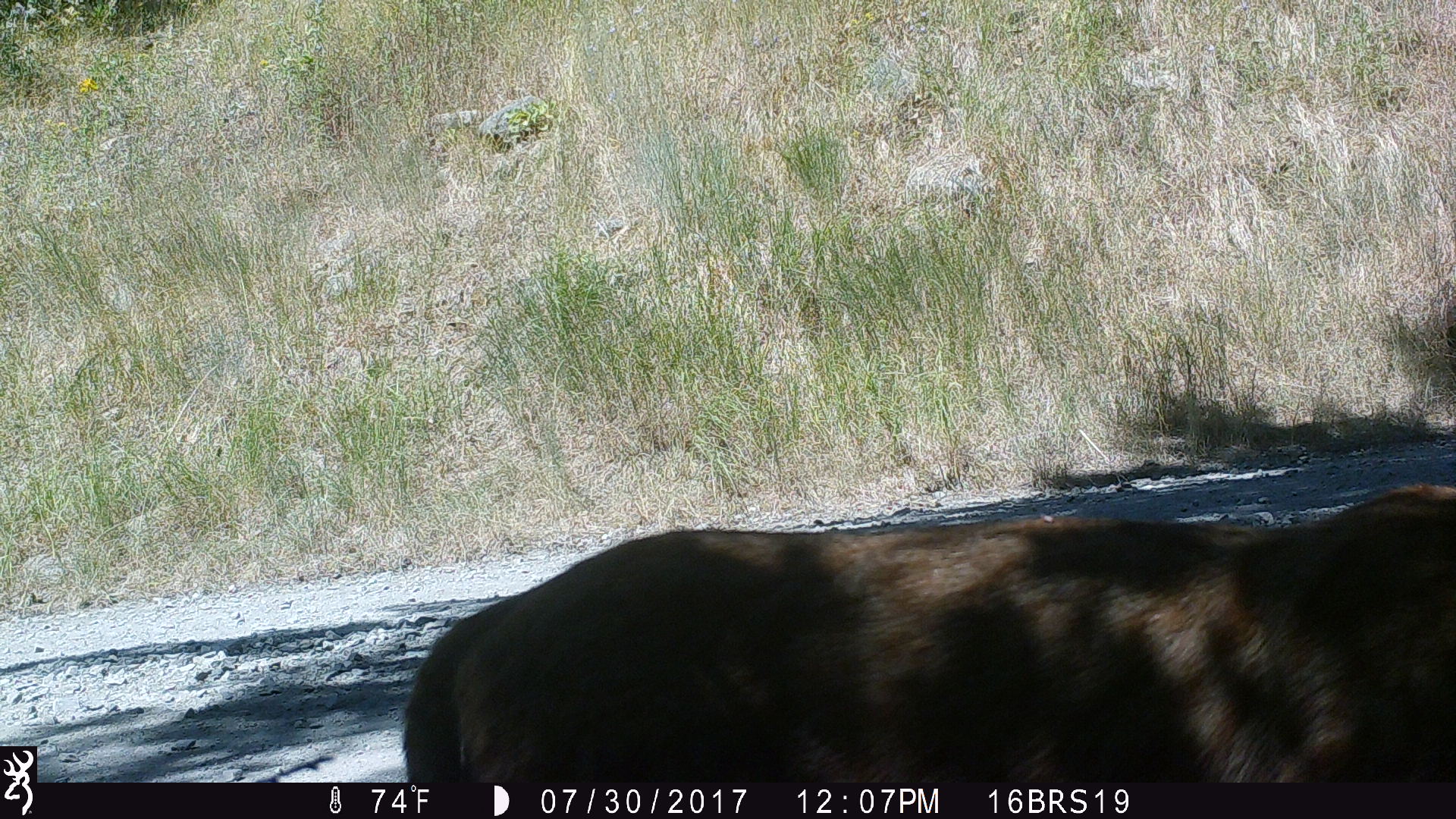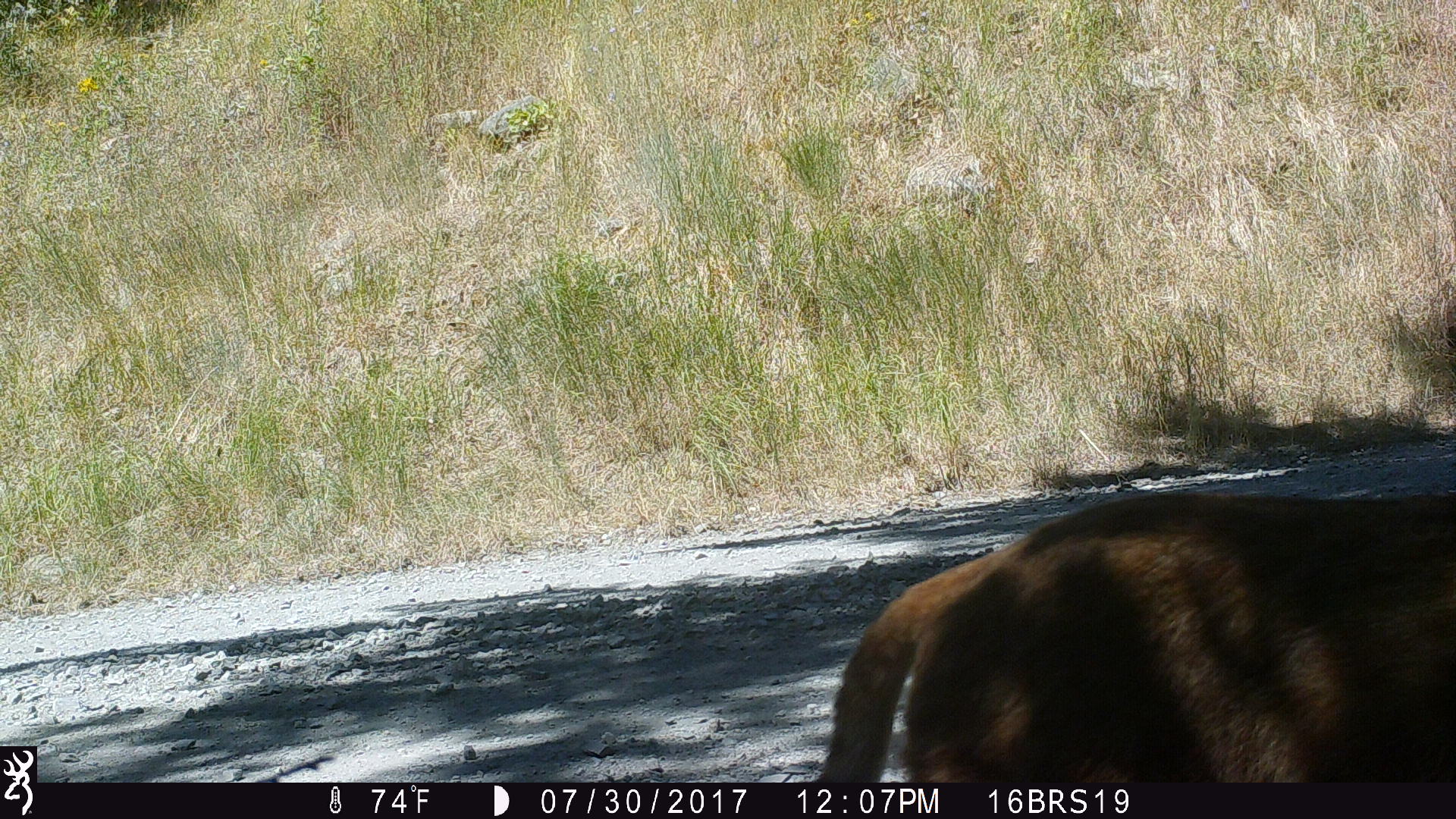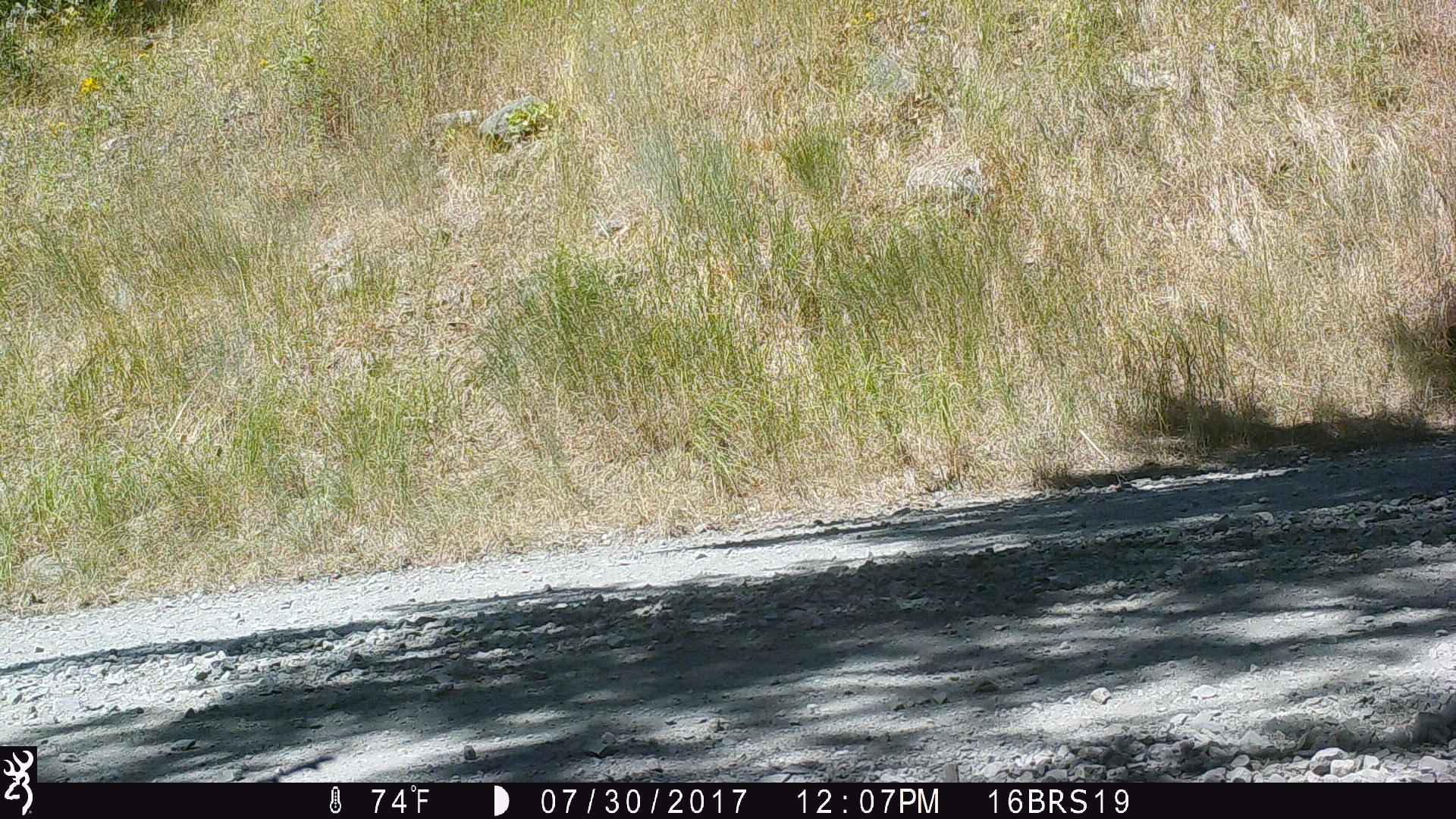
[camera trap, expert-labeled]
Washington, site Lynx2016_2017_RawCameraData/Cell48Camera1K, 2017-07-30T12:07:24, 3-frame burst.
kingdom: Animalia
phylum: Chordata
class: Mammalia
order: Carnivora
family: Felidae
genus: Lynx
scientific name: Lynx rufus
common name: bobcat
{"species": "Lynx rufus (bobcat)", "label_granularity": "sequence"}